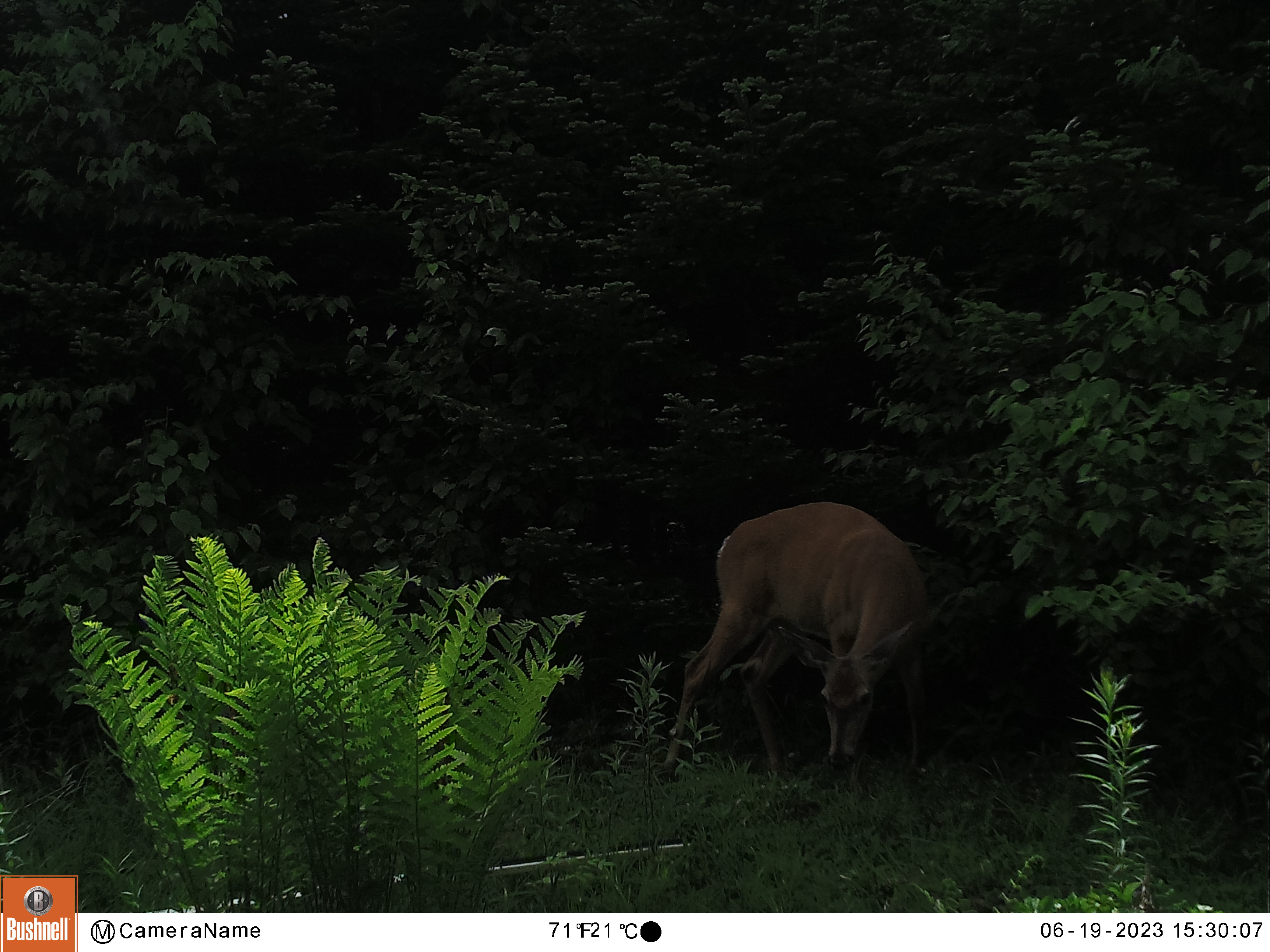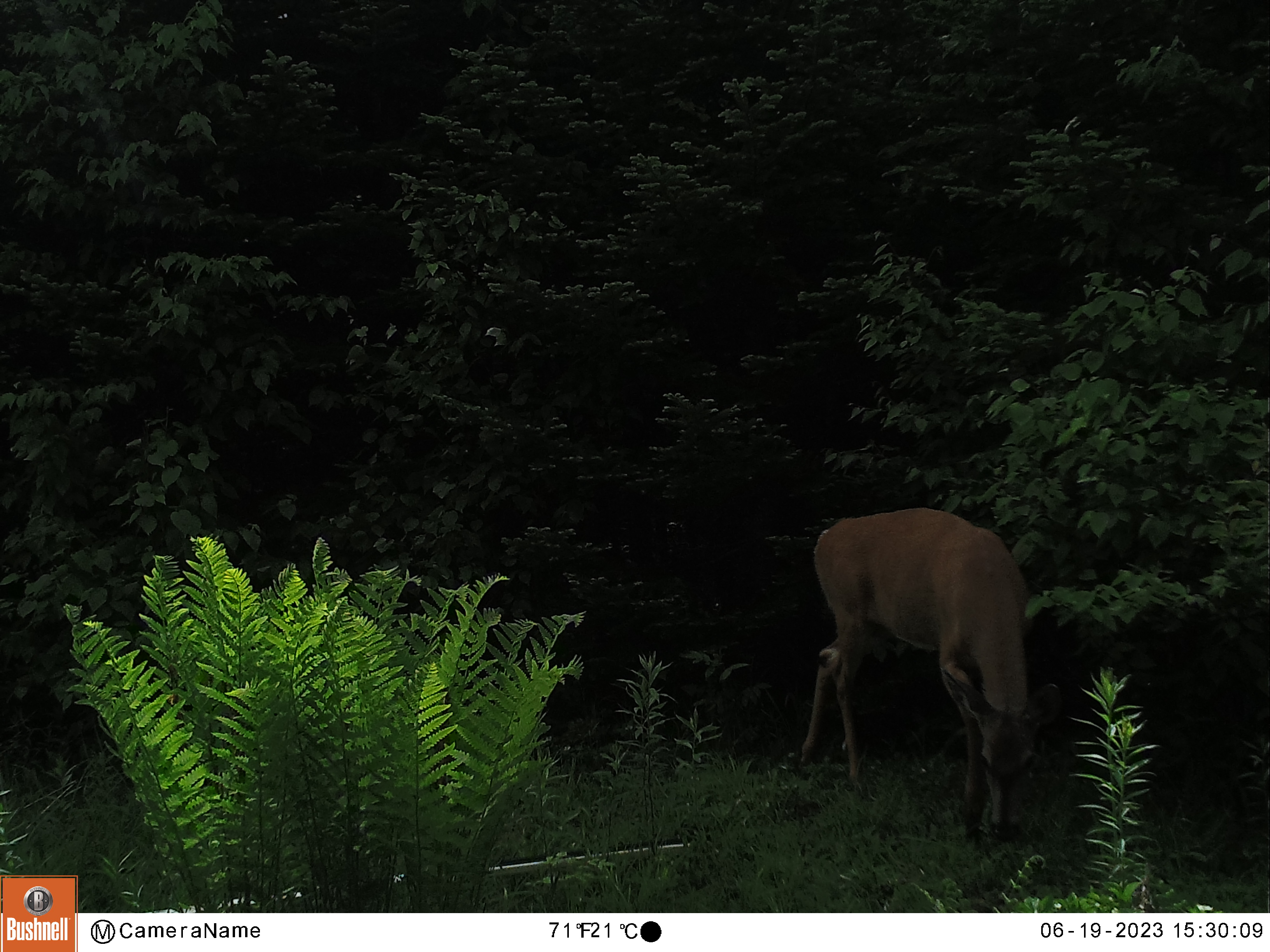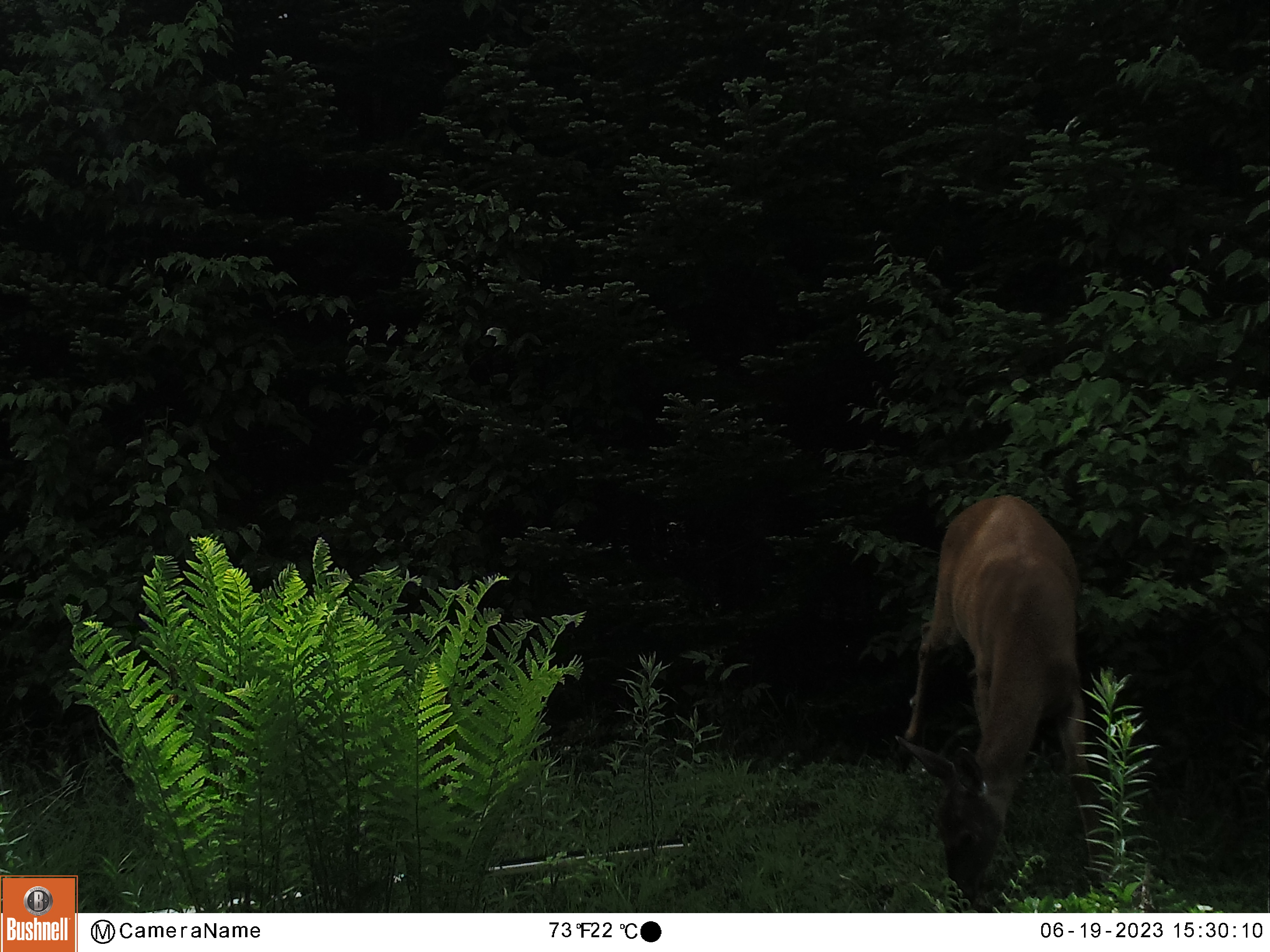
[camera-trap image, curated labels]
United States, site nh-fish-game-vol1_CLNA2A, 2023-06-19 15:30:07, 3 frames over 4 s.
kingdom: Animalia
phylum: Chordata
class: Mammalia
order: Artiodactyla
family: Cervidae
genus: Odocoileus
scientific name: Odocoileus virginianus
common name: white-tailed deer